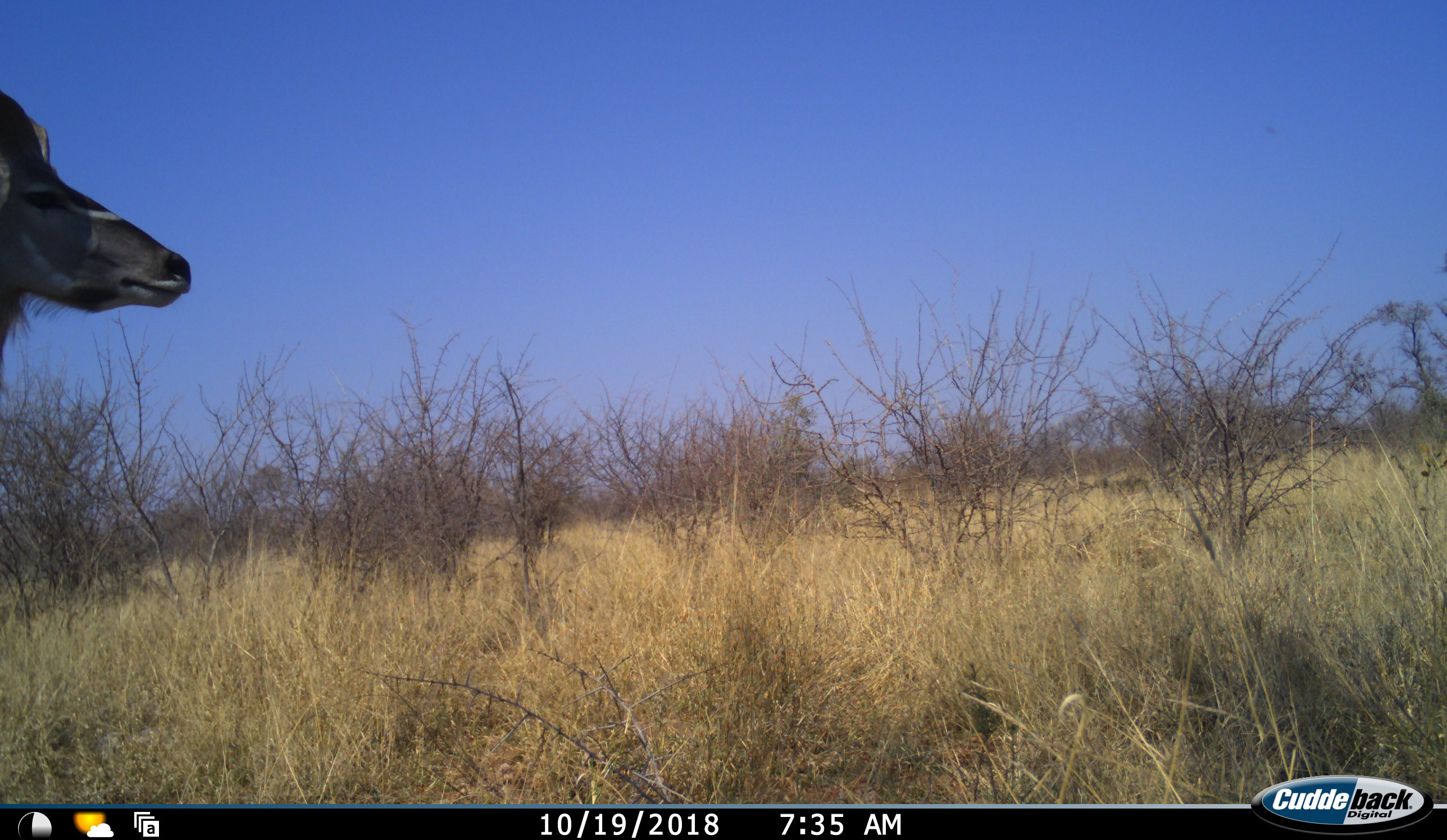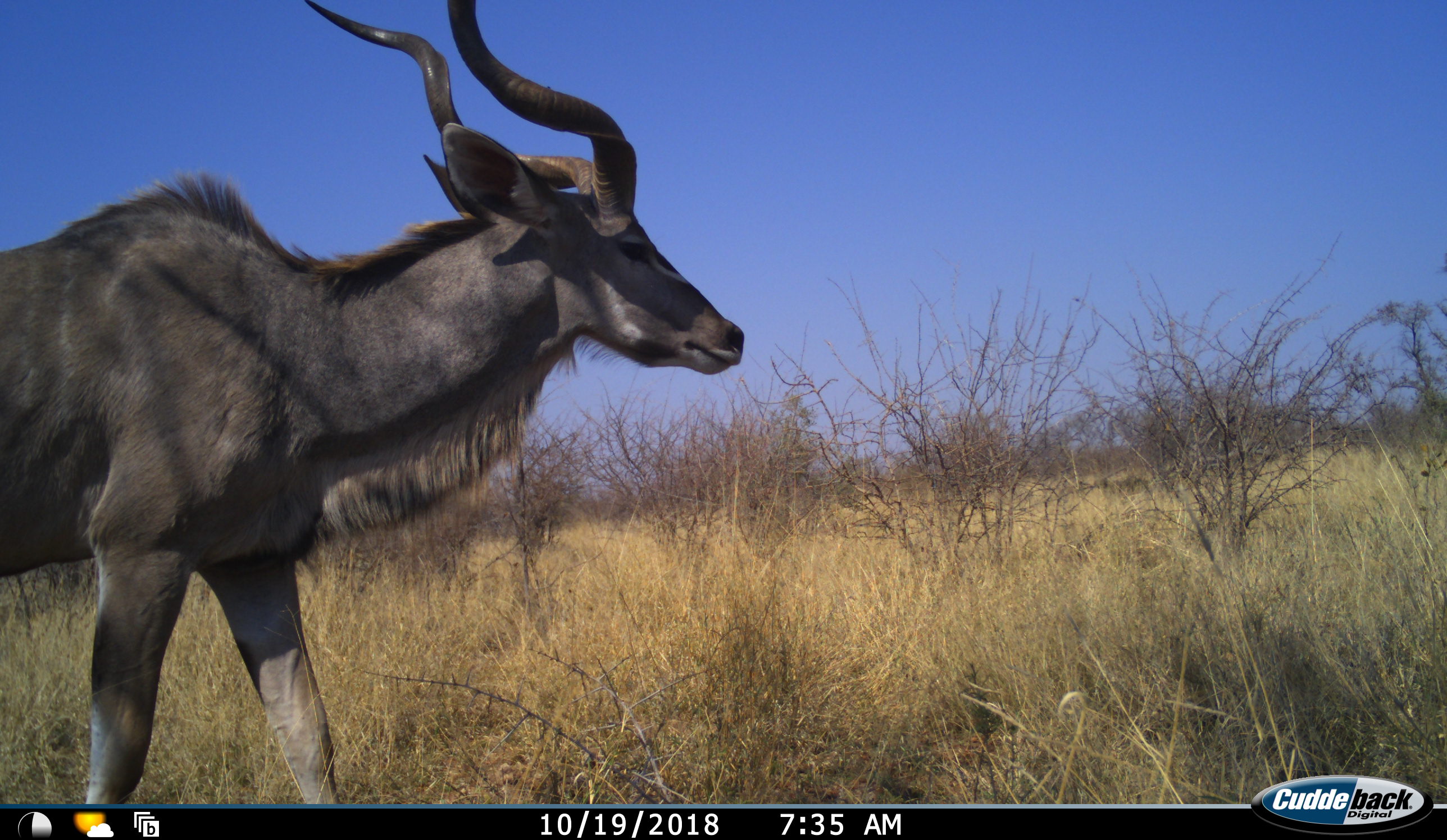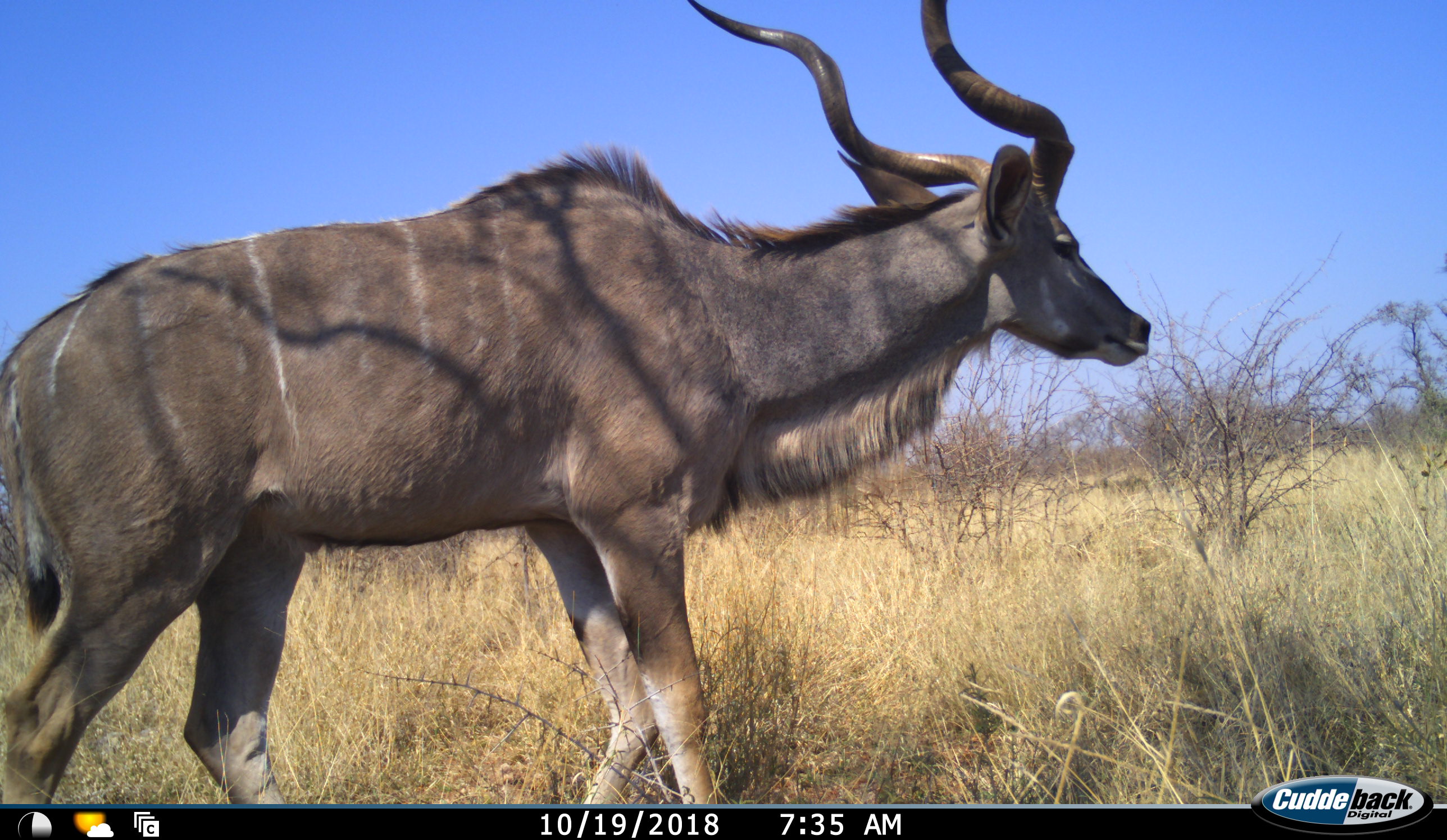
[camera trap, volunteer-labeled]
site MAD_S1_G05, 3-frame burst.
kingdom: Animalia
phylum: Chordata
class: Mammalia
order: Artiodactyla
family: Bovidae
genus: Tragelaphus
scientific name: Tragelaphus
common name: kudu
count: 1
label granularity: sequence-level